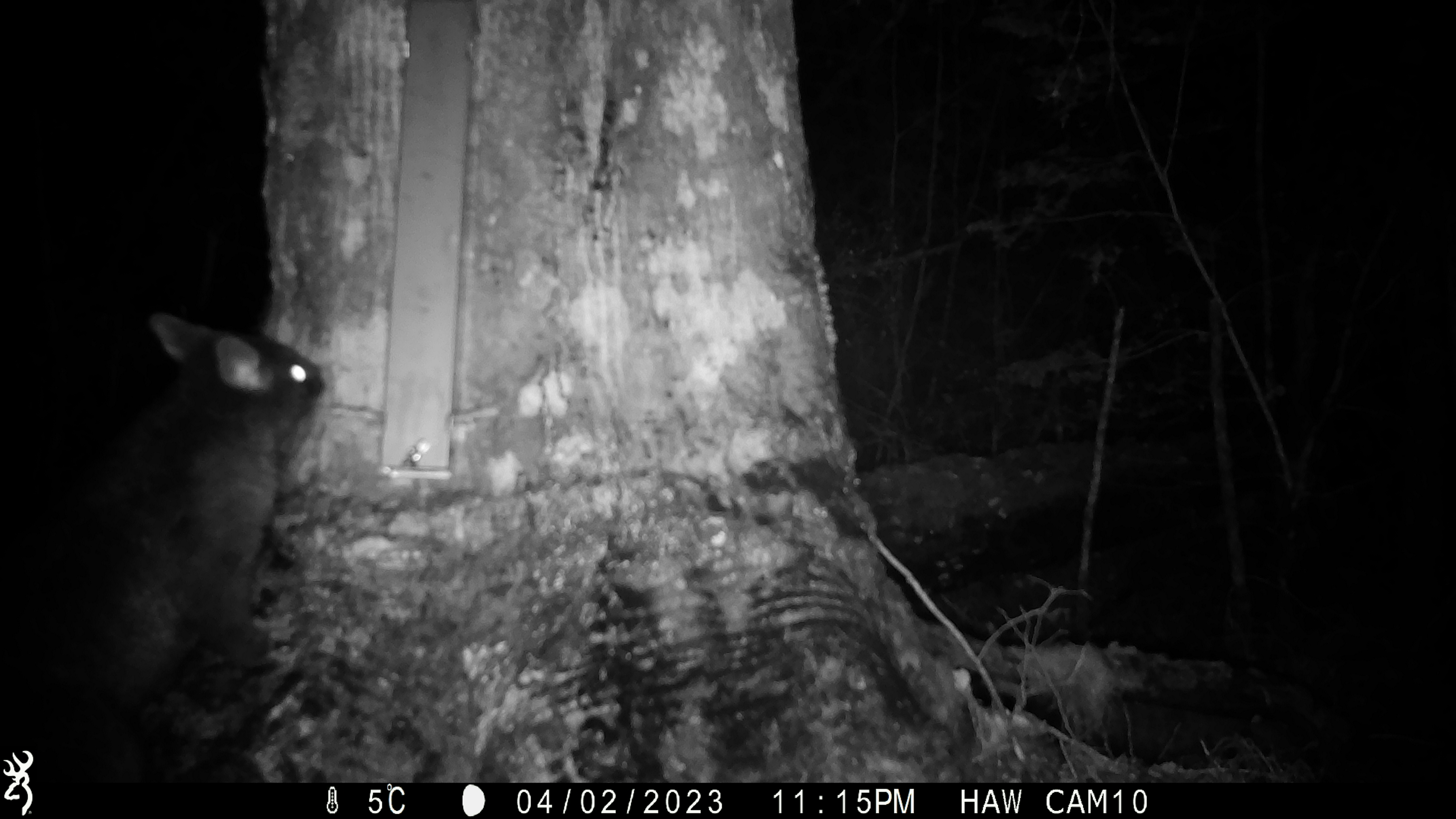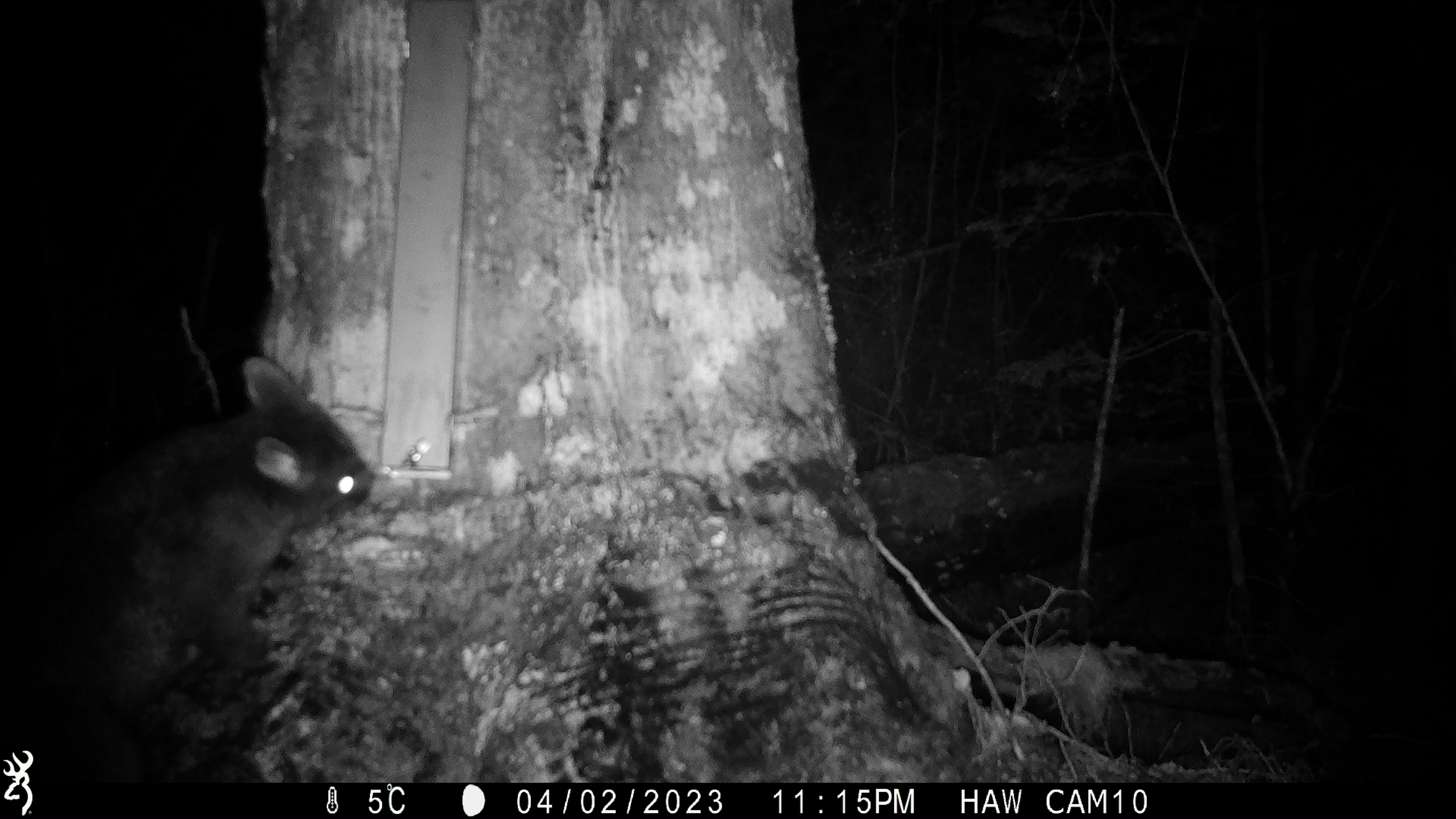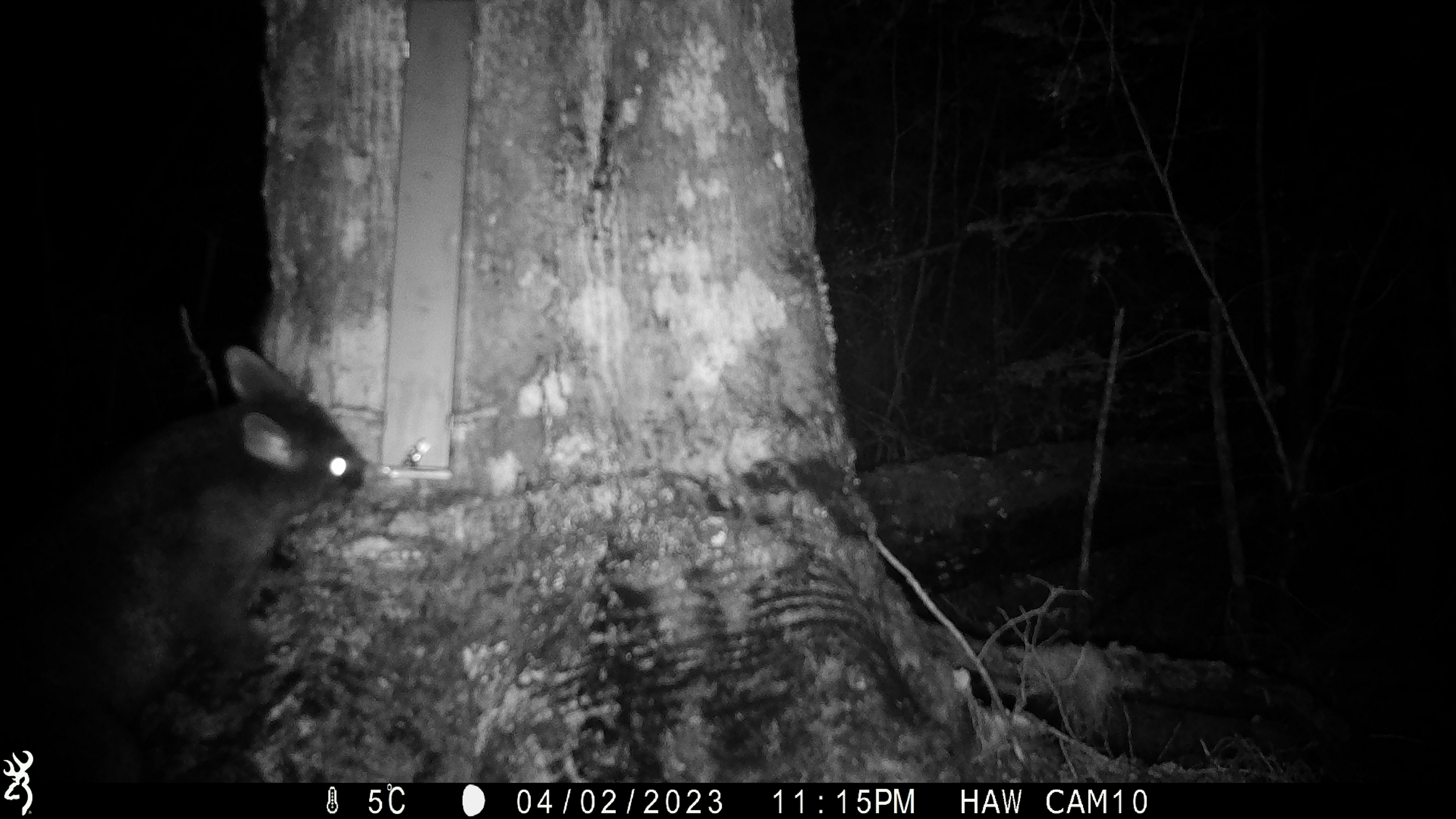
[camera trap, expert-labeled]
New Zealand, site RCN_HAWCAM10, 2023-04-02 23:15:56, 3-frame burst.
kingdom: Animalia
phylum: Chordata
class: Mammalia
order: Diprotodontia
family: Phalangeridae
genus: Trichosurus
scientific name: Trichosurus vulpecula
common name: common brushtail possum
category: possum